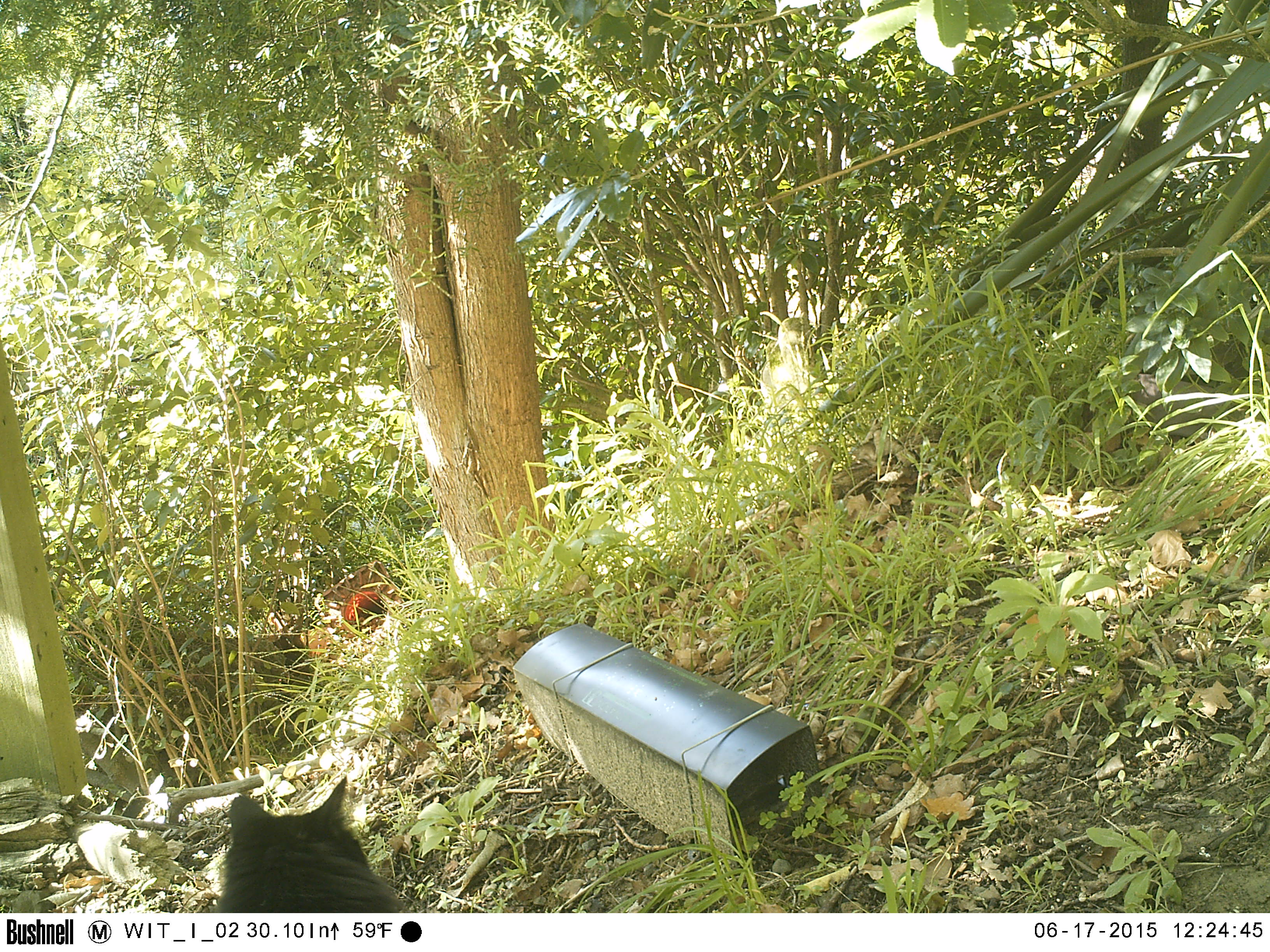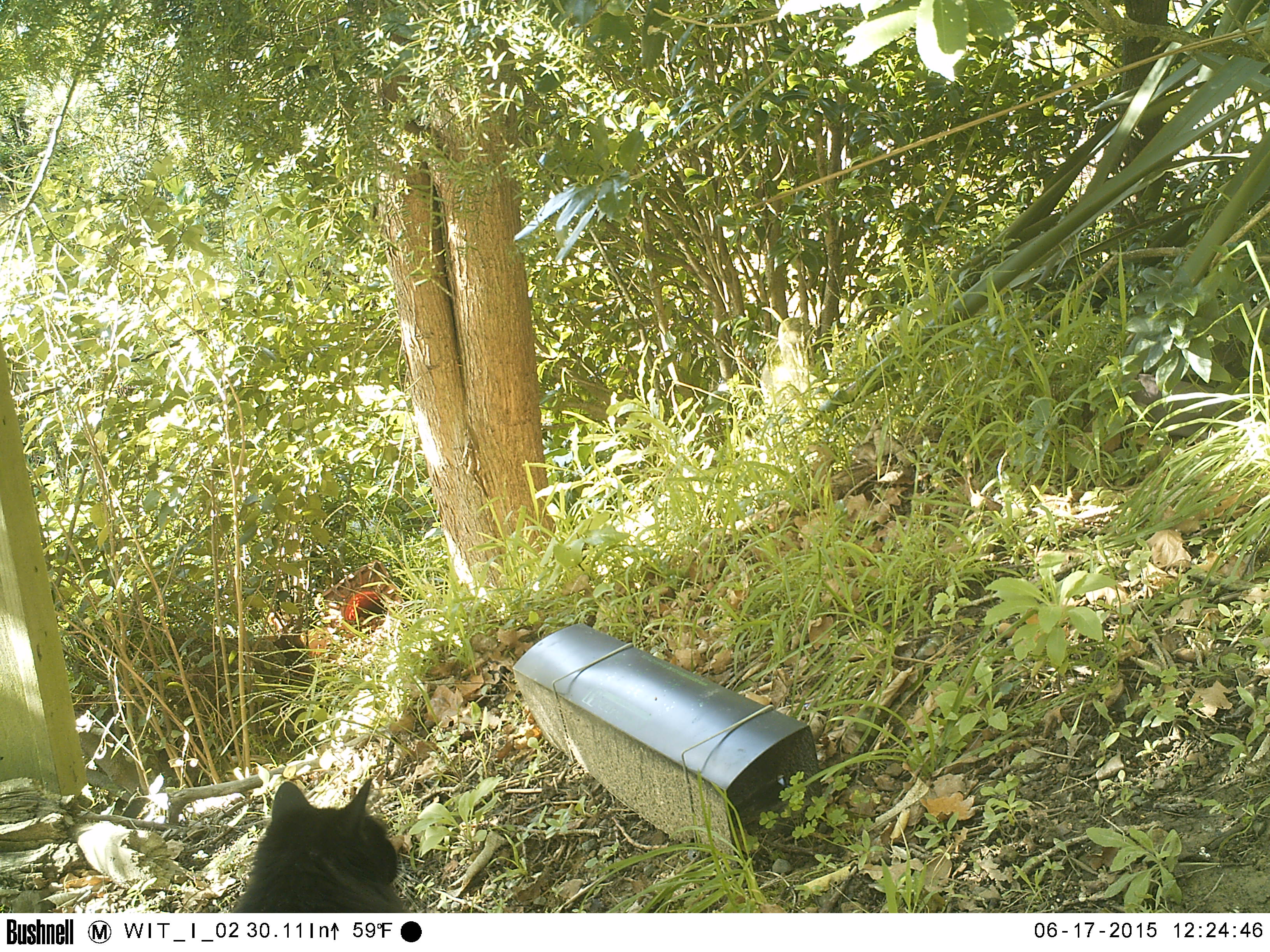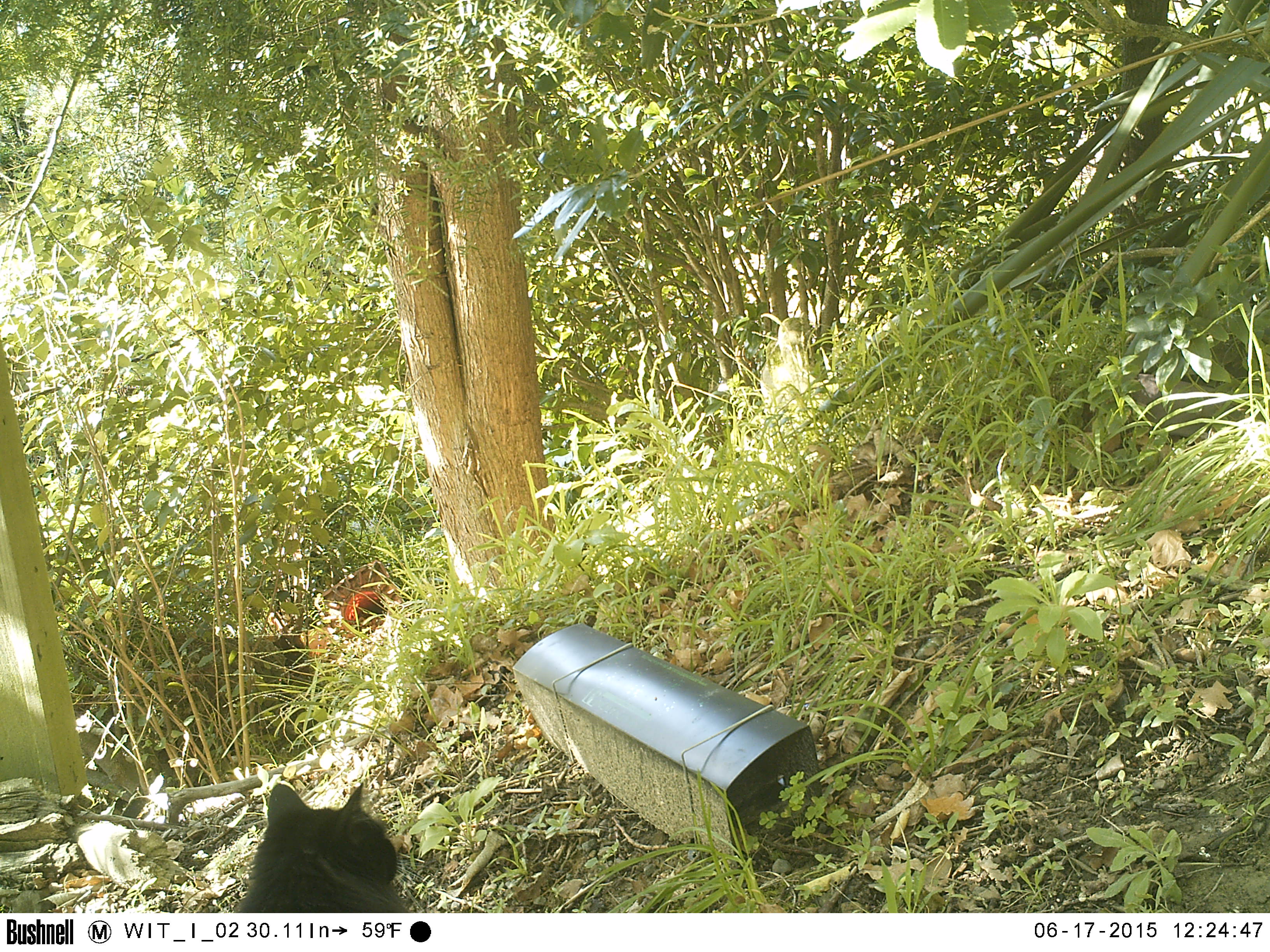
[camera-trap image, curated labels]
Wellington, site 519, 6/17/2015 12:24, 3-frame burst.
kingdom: Animalia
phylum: Chordata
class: Mammalia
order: Carnivora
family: Felidae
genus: Felis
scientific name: Felis catus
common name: cat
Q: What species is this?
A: Cat (Felis catus).